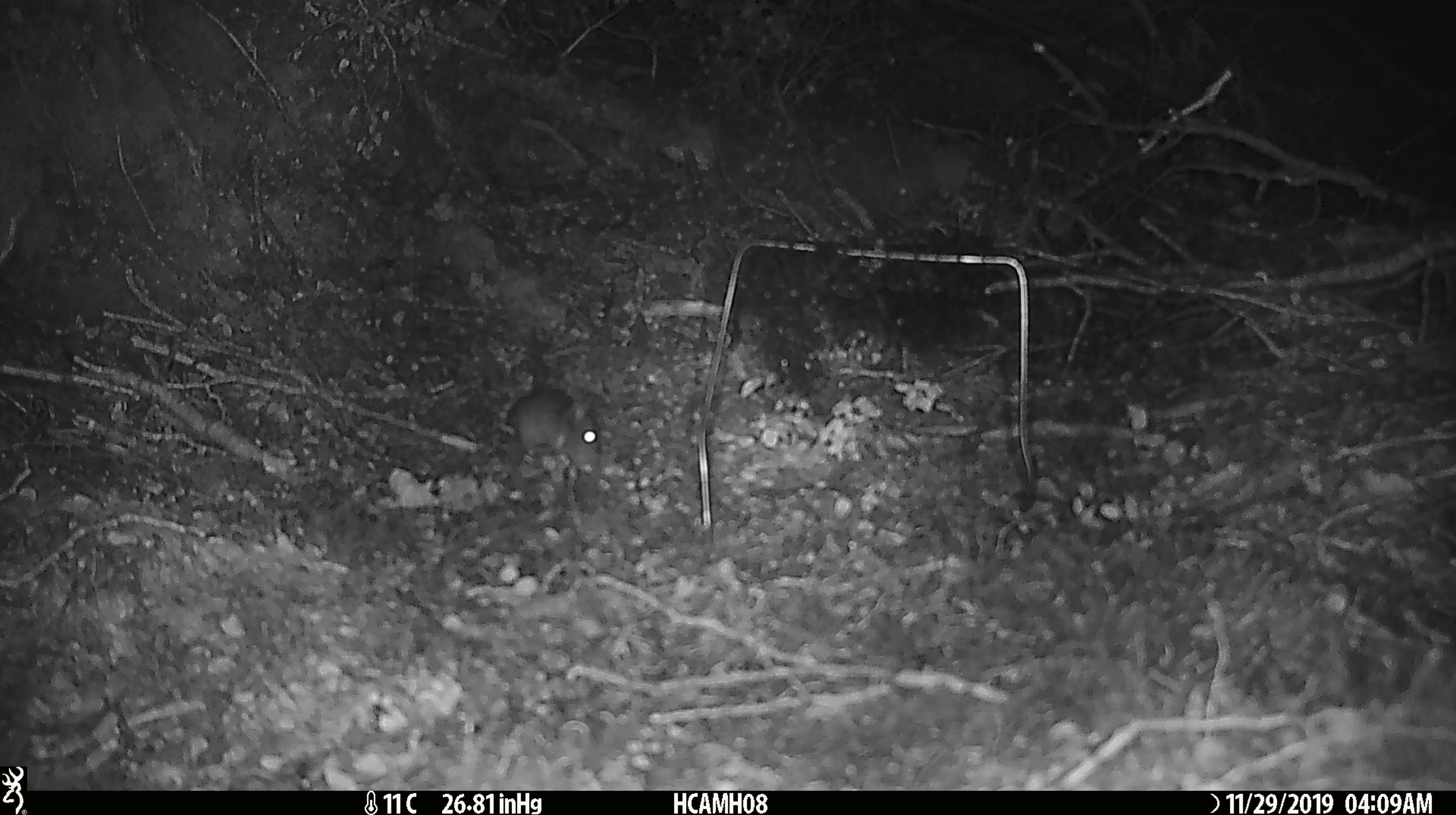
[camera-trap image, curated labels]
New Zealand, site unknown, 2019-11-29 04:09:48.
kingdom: Animalia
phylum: Chordata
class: Mammalia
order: Rodentia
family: Muridae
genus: Mus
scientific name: Mus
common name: mouse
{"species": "mouse (Mus)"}